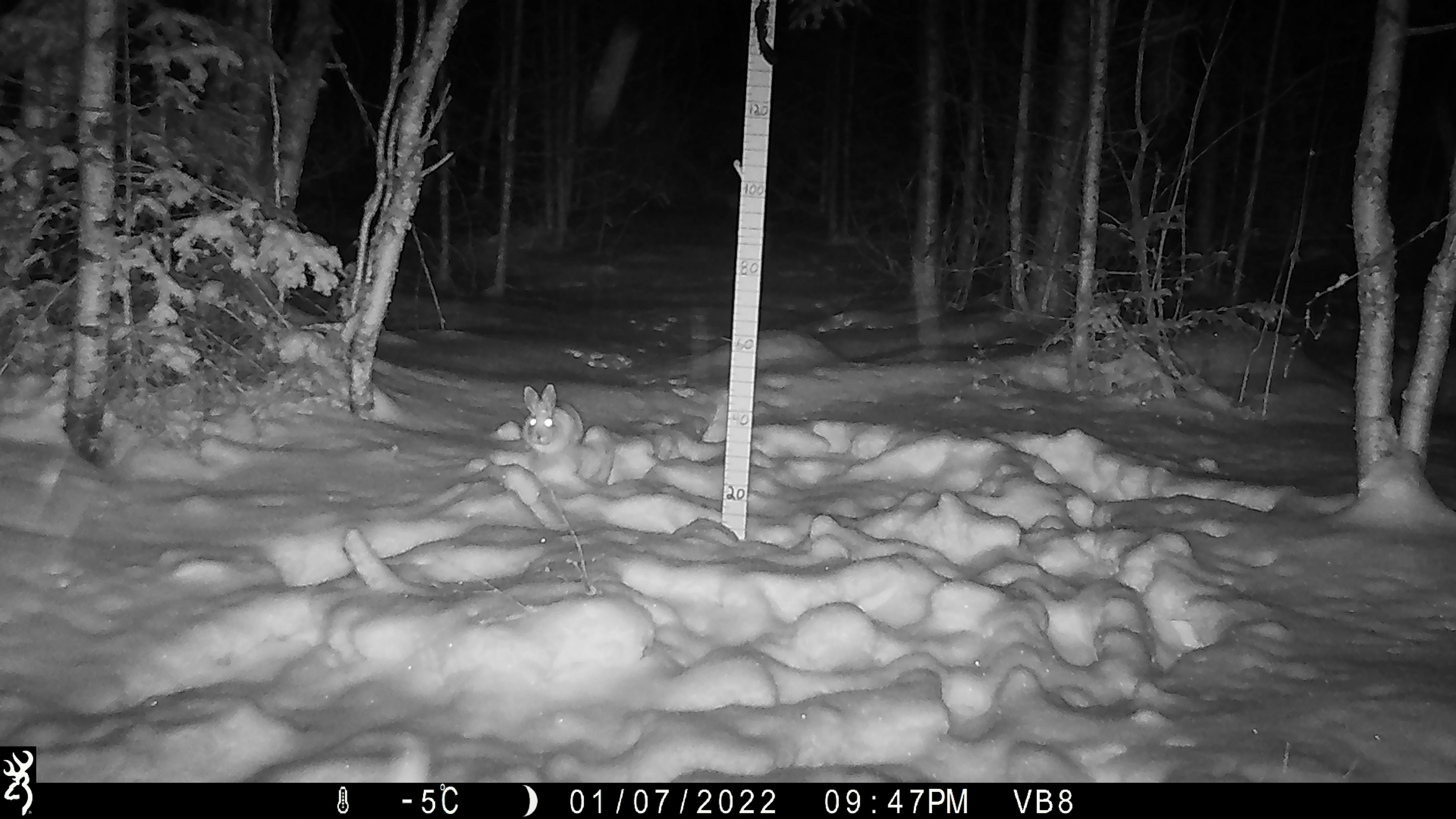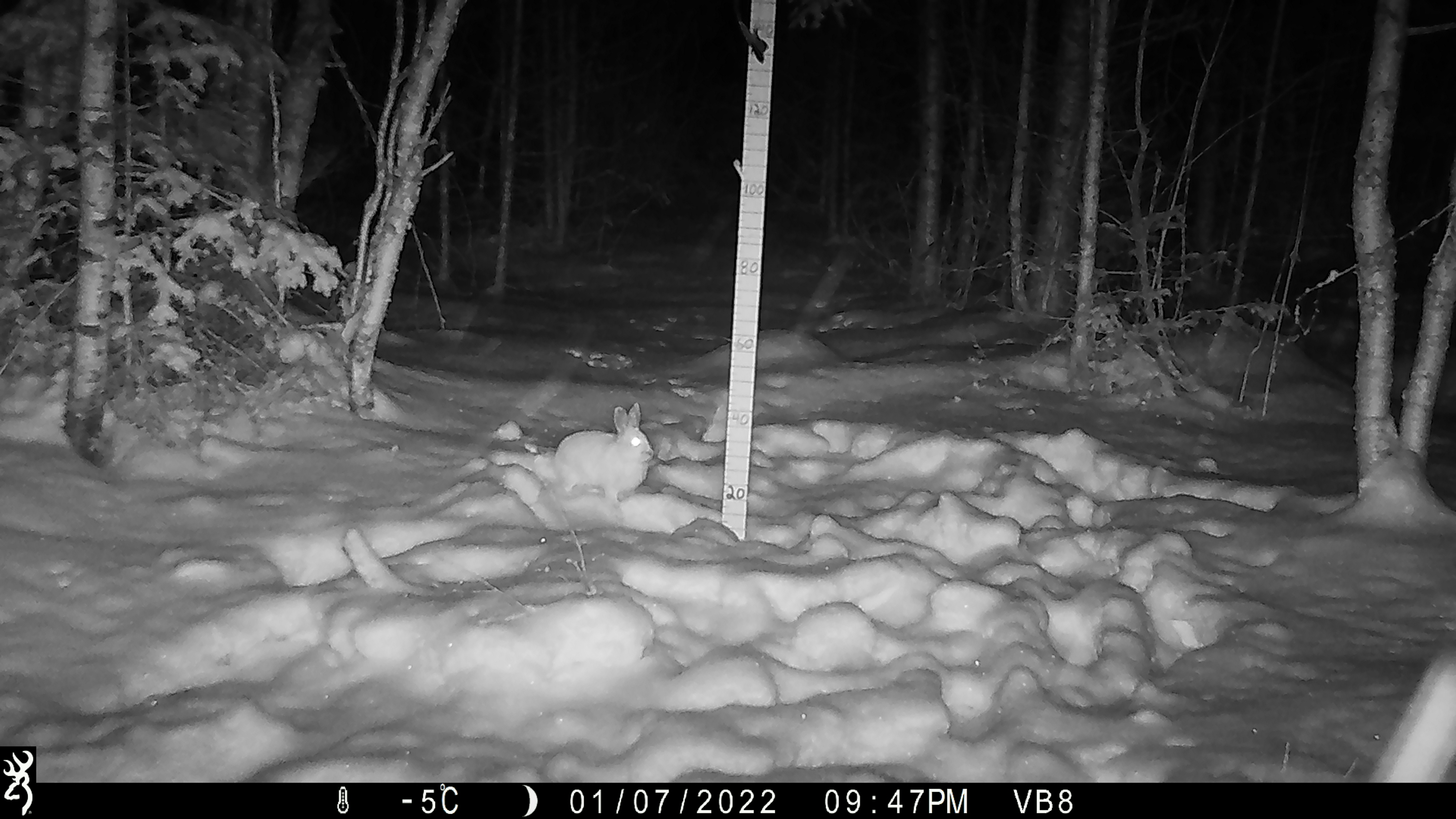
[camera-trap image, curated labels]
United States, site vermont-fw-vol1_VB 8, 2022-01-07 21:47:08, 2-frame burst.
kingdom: Animalia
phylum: Chordata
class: Mammalia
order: Lagomorpha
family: Leporidae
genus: Lepus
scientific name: Lepus americanus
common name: snowshoe hare